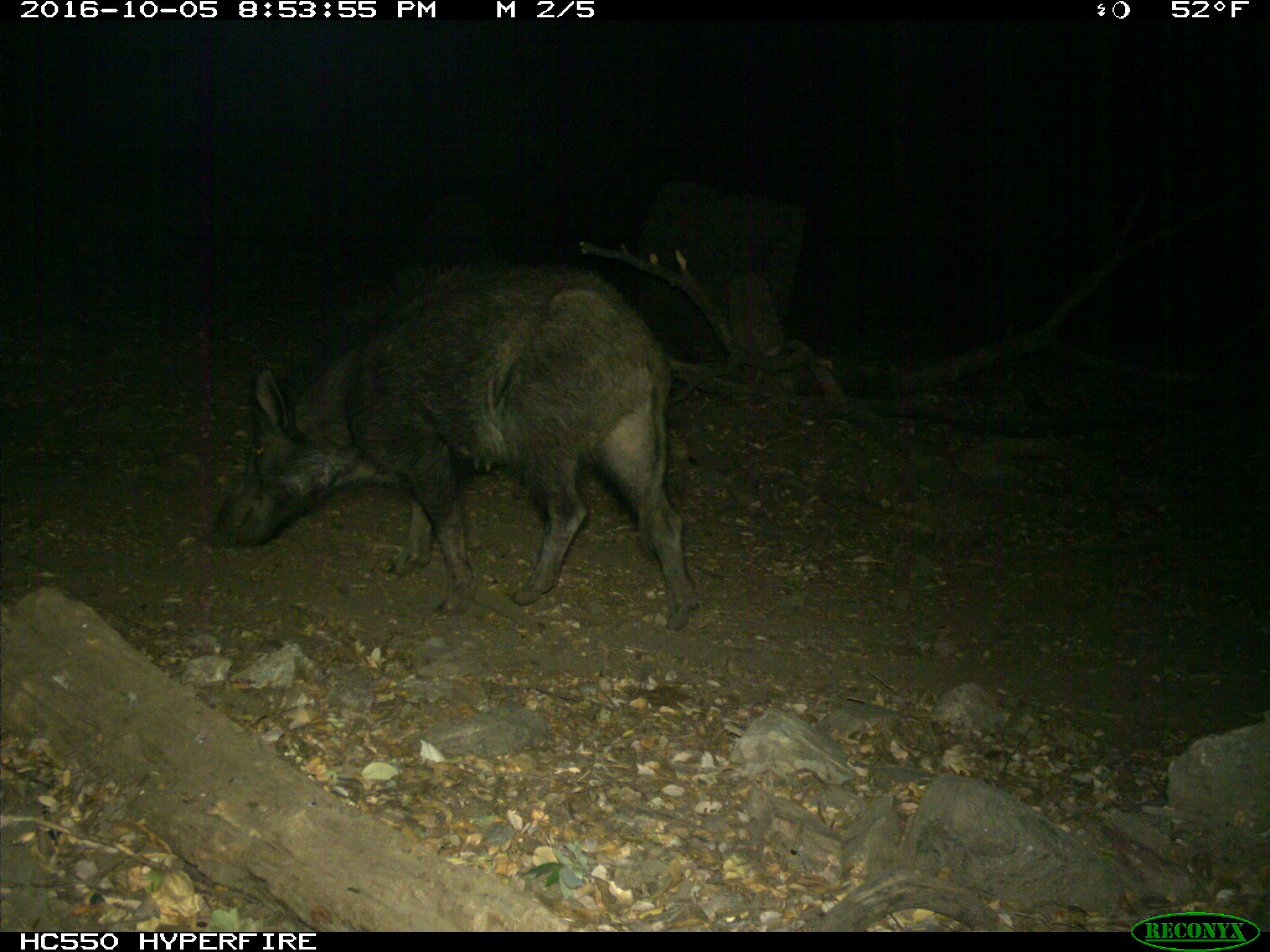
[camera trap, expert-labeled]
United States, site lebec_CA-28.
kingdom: Animalia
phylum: Chordata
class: Mammalia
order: Artiodactyla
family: Suidae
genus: Sus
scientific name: Sus scrofa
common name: wild boar